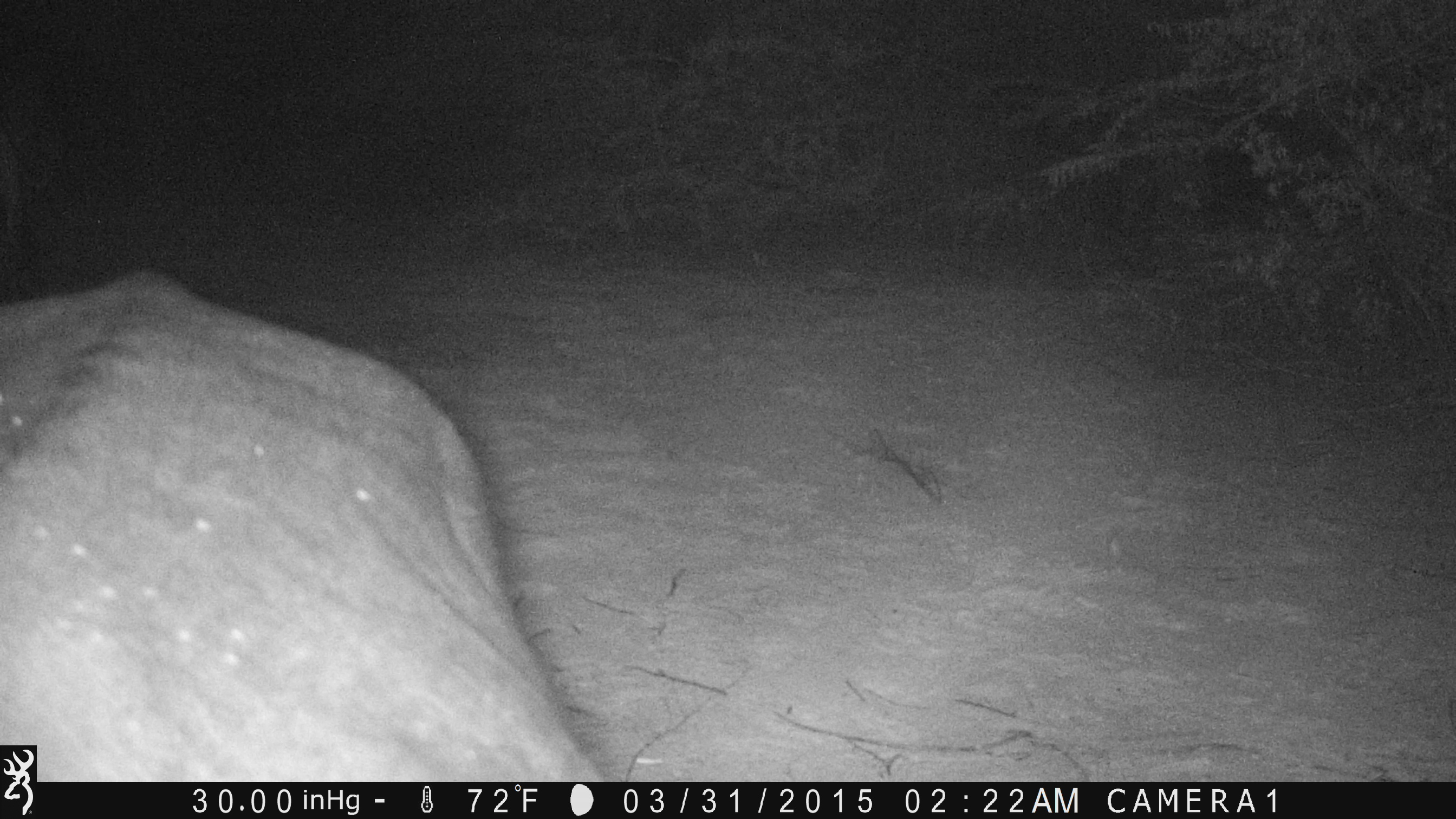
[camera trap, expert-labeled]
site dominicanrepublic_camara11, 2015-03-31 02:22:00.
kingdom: Animalia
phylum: Chordata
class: Mammalia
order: Artiodactyla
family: Bovidae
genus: Bos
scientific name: Bos taurus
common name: cattle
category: cow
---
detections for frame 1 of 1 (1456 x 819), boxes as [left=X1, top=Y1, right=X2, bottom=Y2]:
cow: [left=0, top=268, right=608, bottom=784]